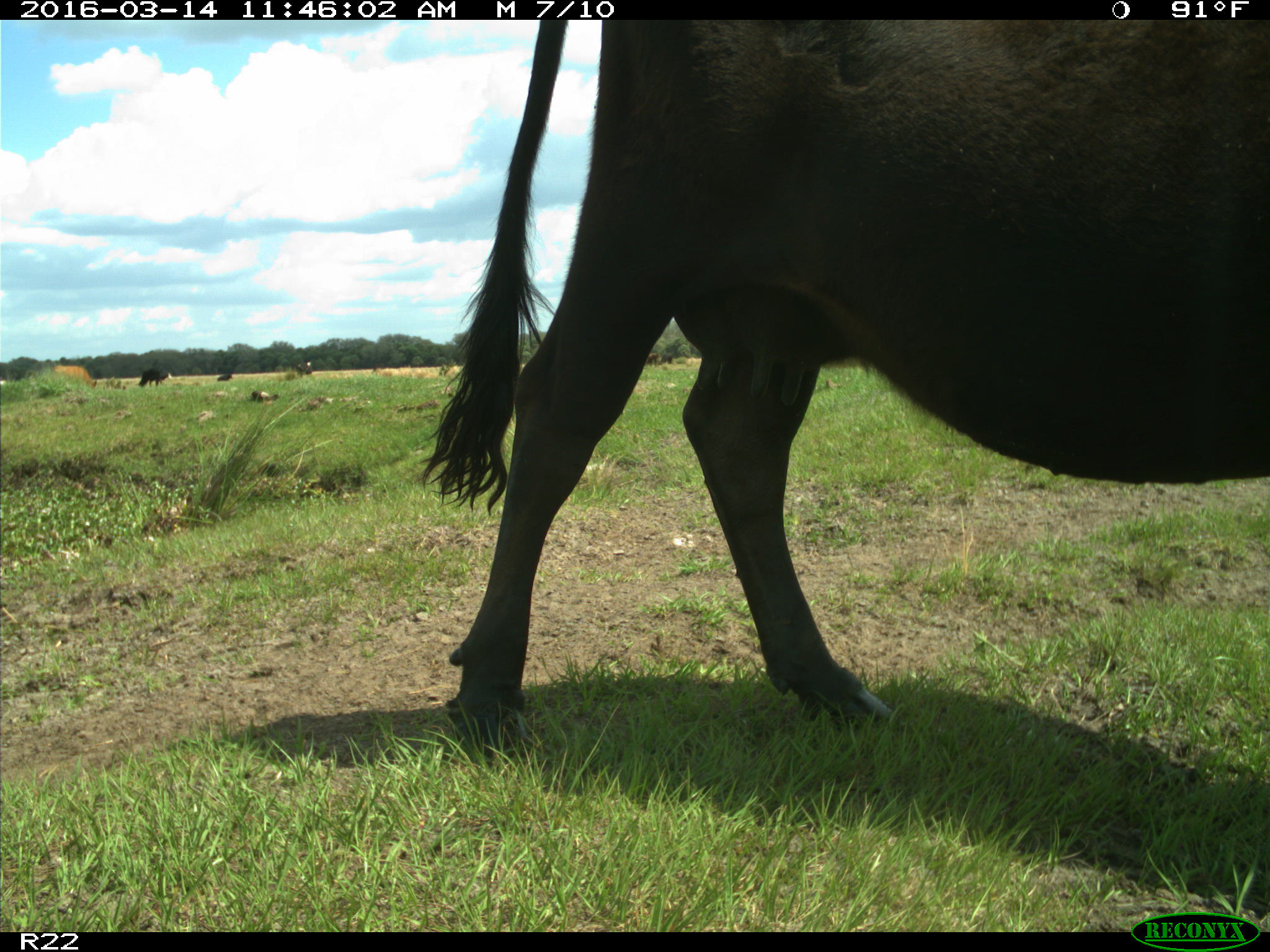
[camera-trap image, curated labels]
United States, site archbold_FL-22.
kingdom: Animalia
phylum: Chordata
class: Mammalia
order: Artiodactyla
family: Bovidae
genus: Bos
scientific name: Bos taurus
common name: domestic cow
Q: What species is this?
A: Bos taurus (domestic cow).